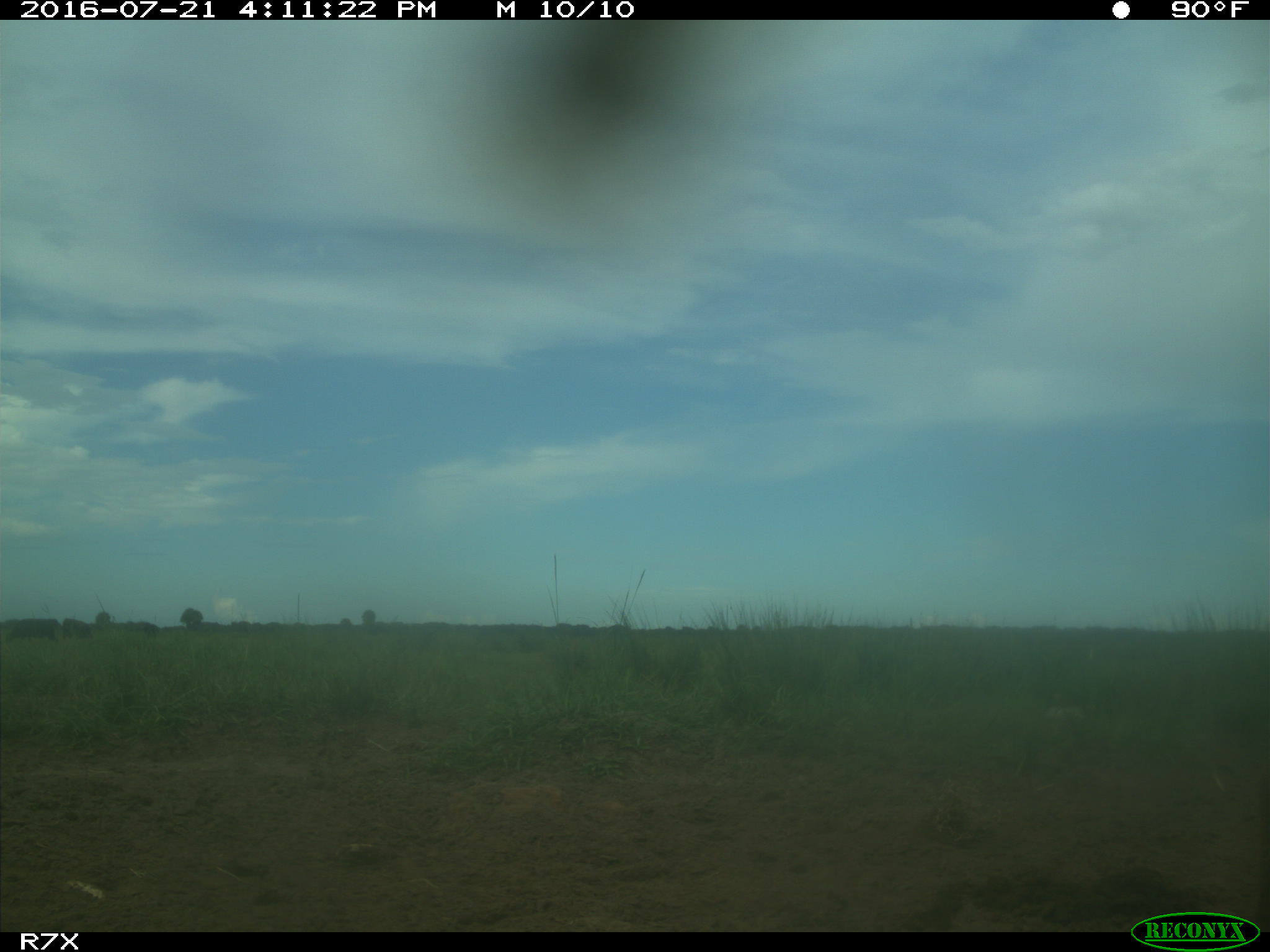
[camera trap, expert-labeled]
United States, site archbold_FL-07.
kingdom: Animalia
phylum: Chordata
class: Mammalia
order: Artiodactyla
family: Bovidae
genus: Bos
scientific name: Bos taurus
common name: domestic cow